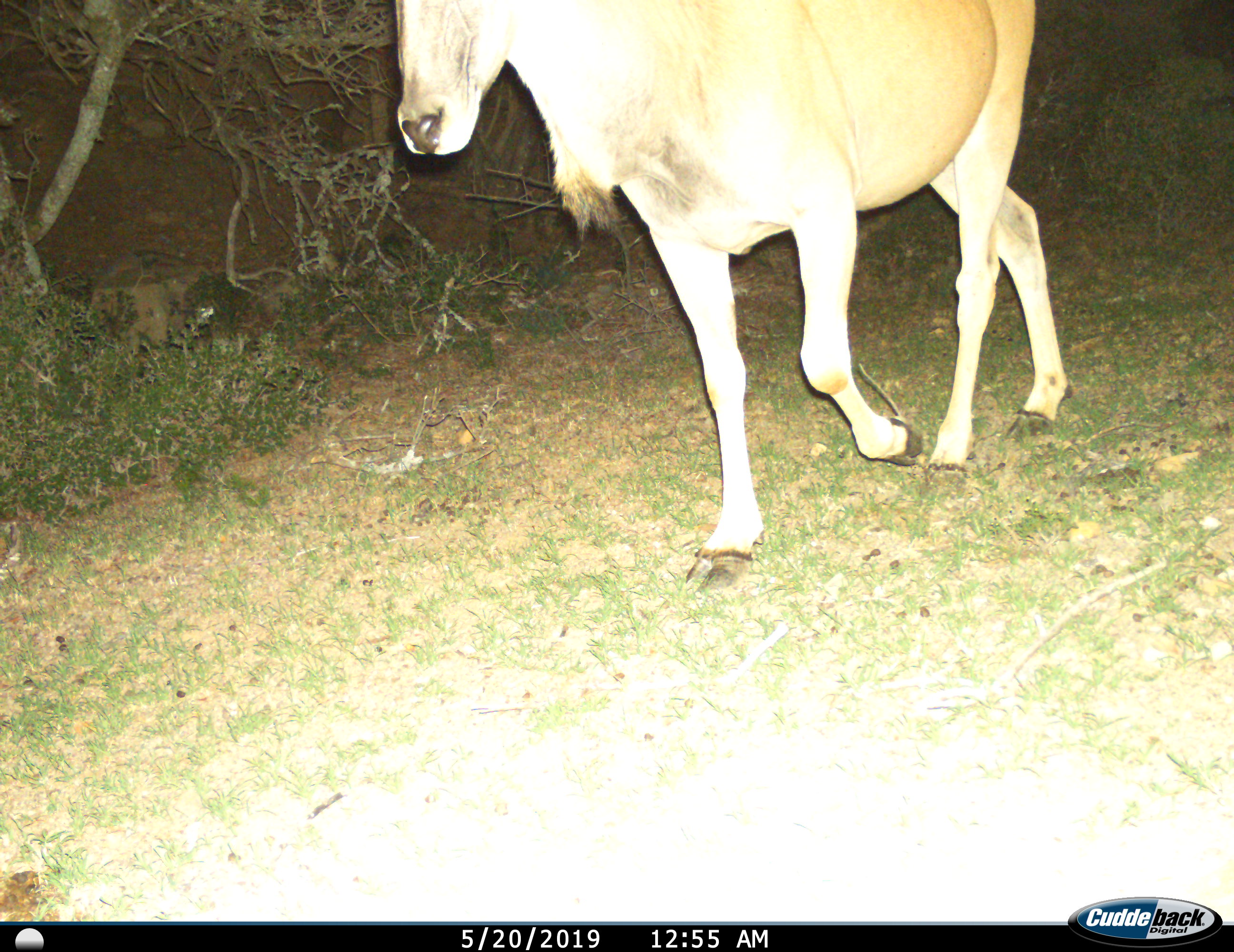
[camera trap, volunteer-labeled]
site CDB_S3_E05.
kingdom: Animalia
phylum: Chordata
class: Mammalia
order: Artiodactyla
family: Bovidae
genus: Tragelaphus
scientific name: Tragelaphus oryx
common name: eland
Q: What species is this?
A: Eland (Tragelaphus oryx).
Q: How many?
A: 1.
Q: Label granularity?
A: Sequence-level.